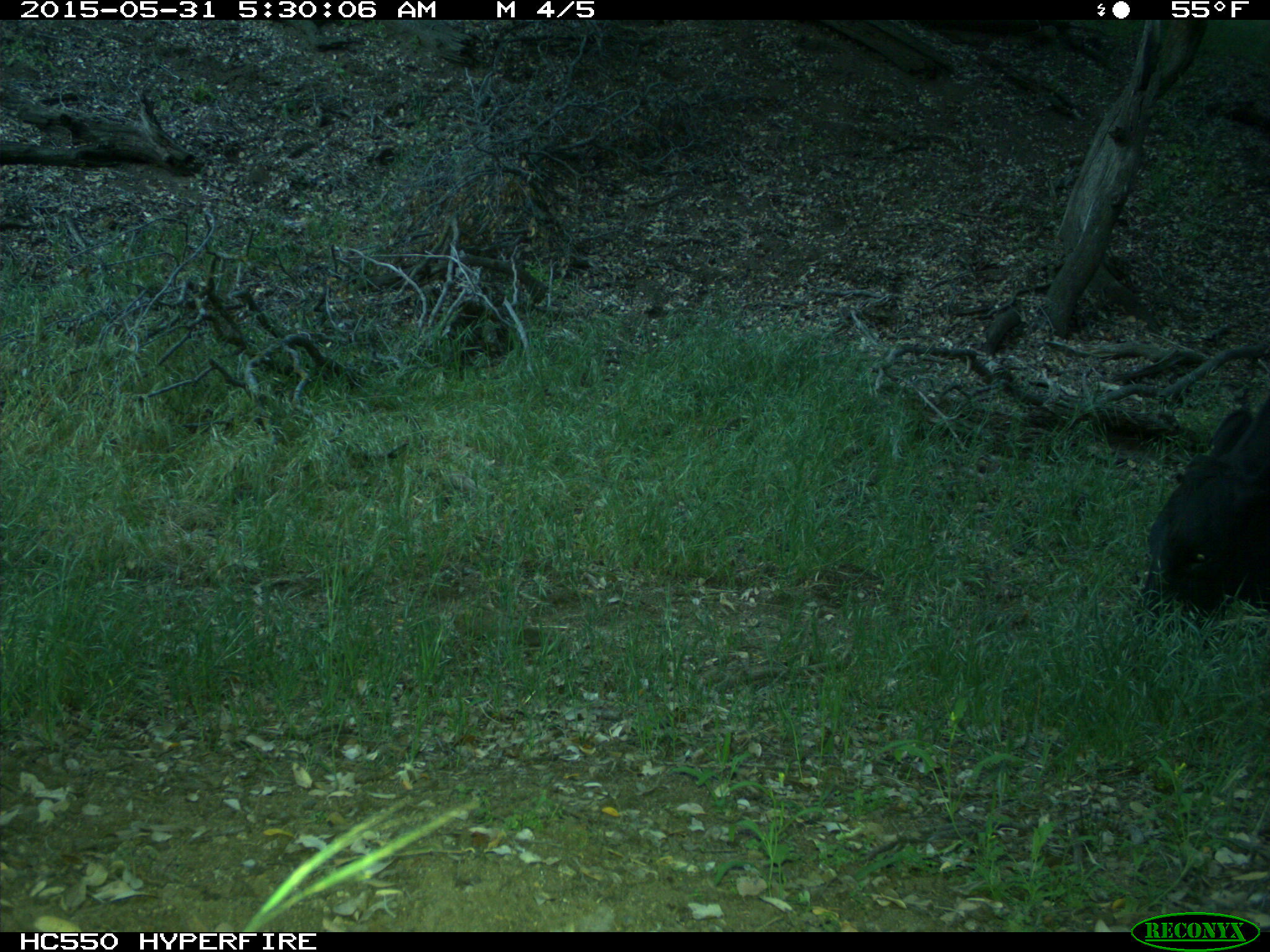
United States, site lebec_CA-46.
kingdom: Animalia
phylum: Chordata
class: Mammalia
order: Artiodactyla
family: Bovidae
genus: Bos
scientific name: Bos taurus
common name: domestic cow